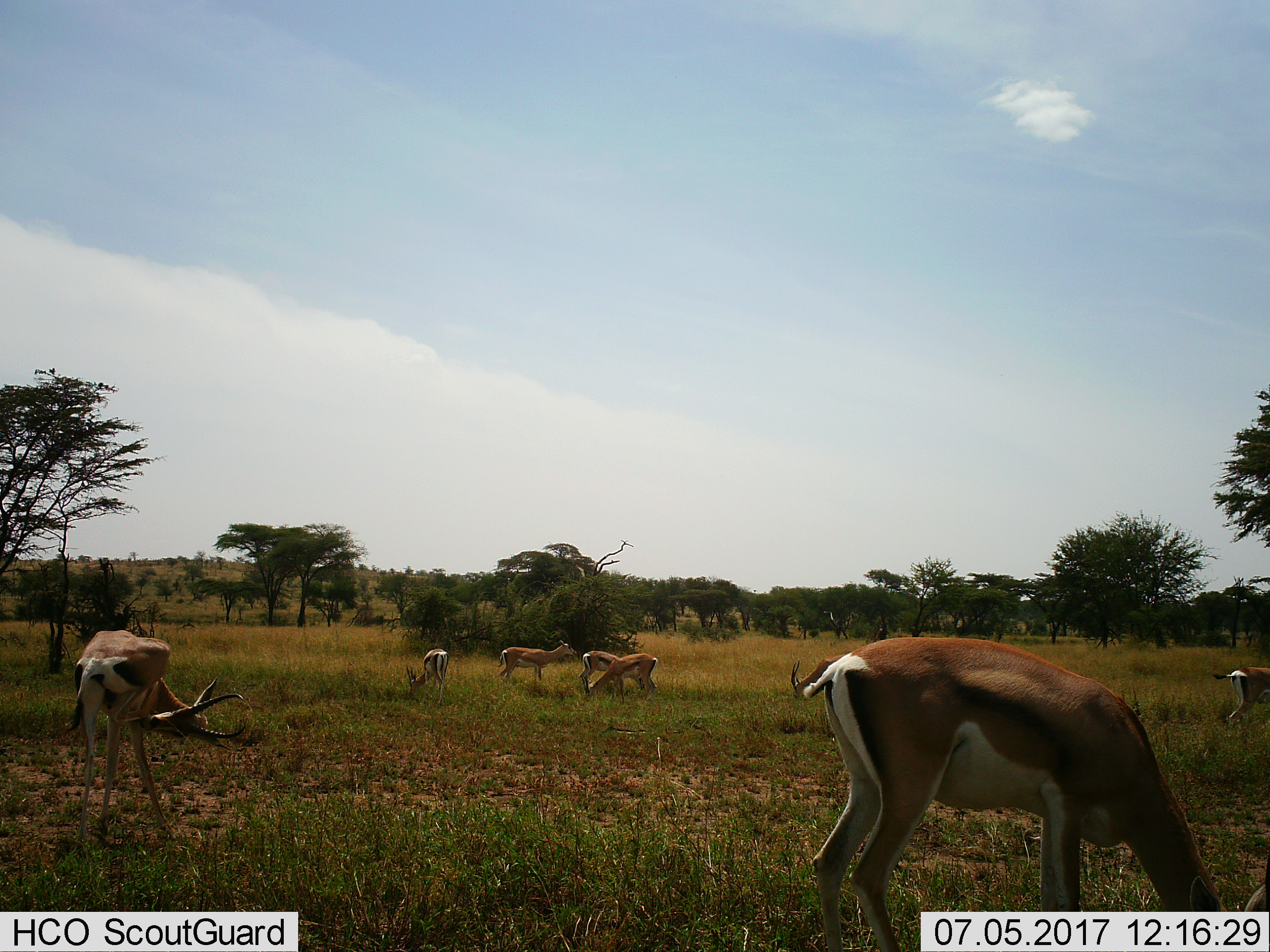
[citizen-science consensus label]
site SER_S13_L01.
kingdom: Animalia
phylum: Chordata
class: Mammalia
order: Artiodactyla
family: Bovidae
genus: Eudorcas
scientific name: Eudorcas thomsonii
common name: thomson's gazelle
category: gazellethomsons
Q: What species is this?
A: Gazellethomsons (thomson's gazelle) (Eudorcas thomsonii).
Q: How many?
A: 8.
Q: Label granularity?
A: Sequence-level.